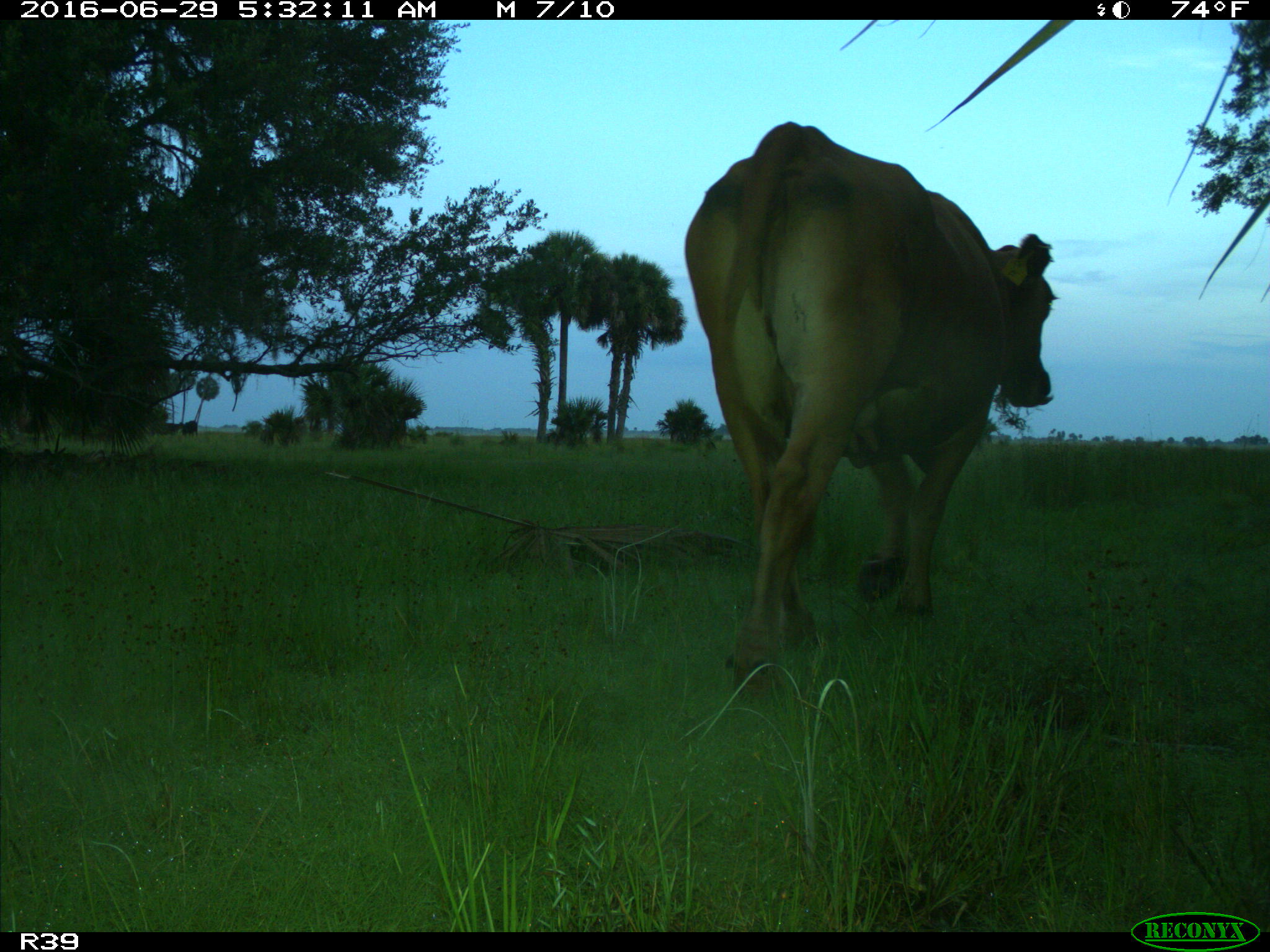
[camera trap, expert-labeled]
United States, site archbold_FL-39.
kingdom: Animalia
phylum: Chordata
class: Mammalia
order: Artiodactyla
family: Bovidae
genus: Bos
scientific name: Bos taurus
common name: domestic cow